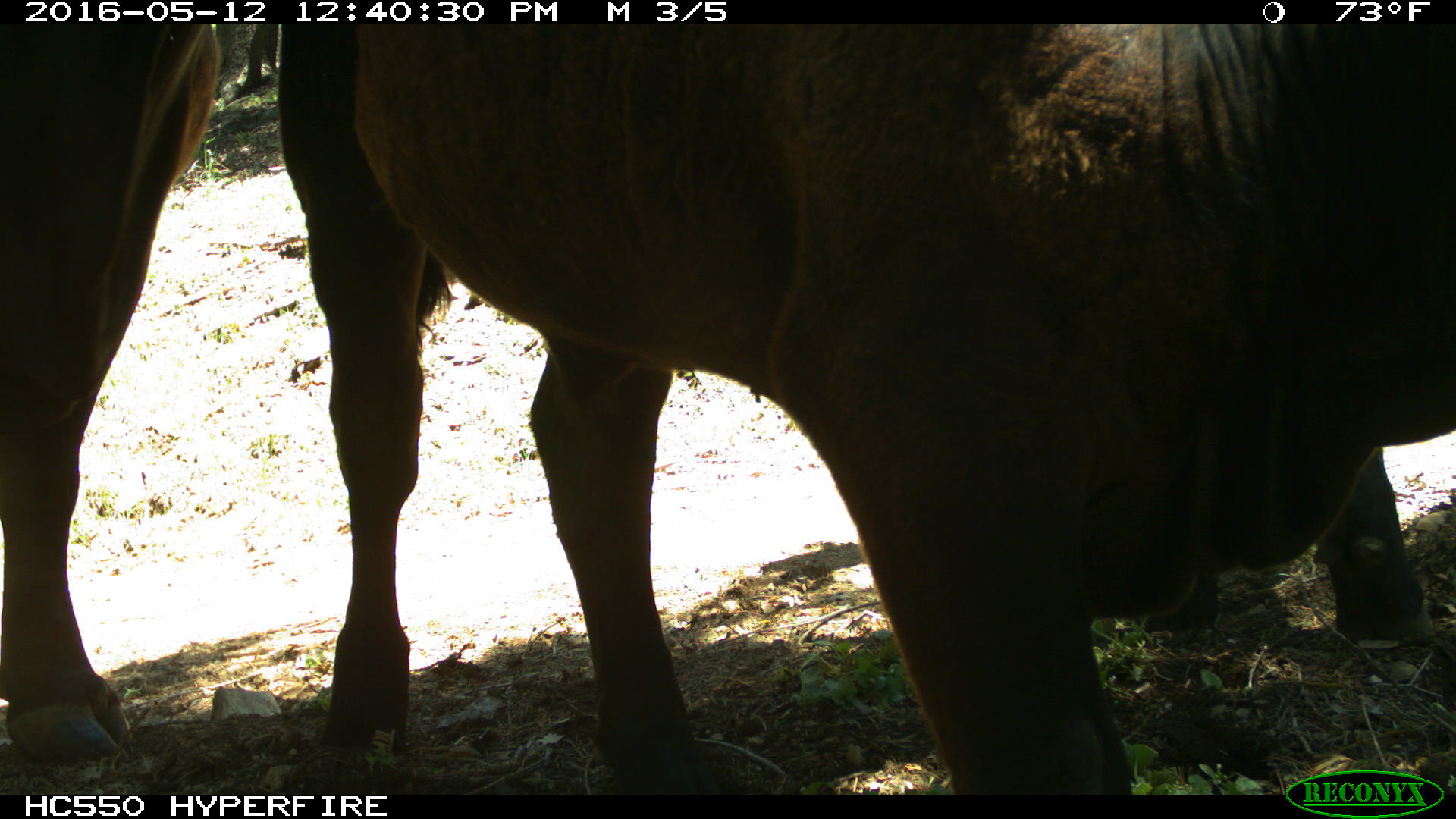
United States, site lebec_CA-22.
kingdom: Animalia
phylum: Chordata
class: Mammalia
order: Artiodactyla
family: Bovidae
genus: Bos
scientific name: Bos taurus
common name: domestic cow